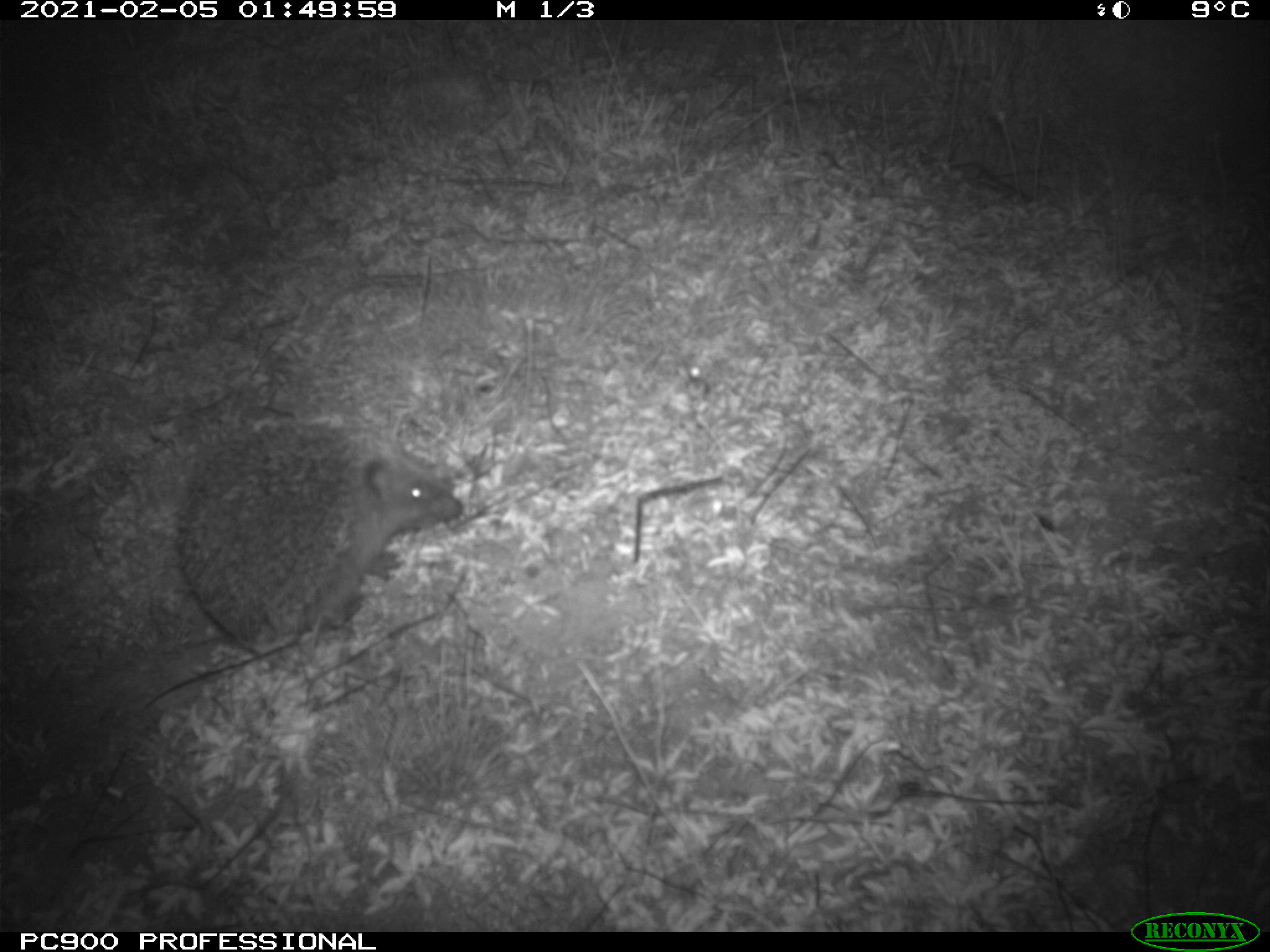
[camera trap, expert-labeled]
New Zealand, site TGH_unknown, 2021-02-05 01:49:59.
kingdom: Animalia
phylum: Chordata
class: Mammalia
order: Eulipotyphla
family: Erinaceidae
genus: Erinaceus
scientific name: Erinaceus europaeus europaeus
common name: european hedgehog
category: hedgehog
Hedgehog (european hedgehog) (Erinaceus europaeus europaeus).